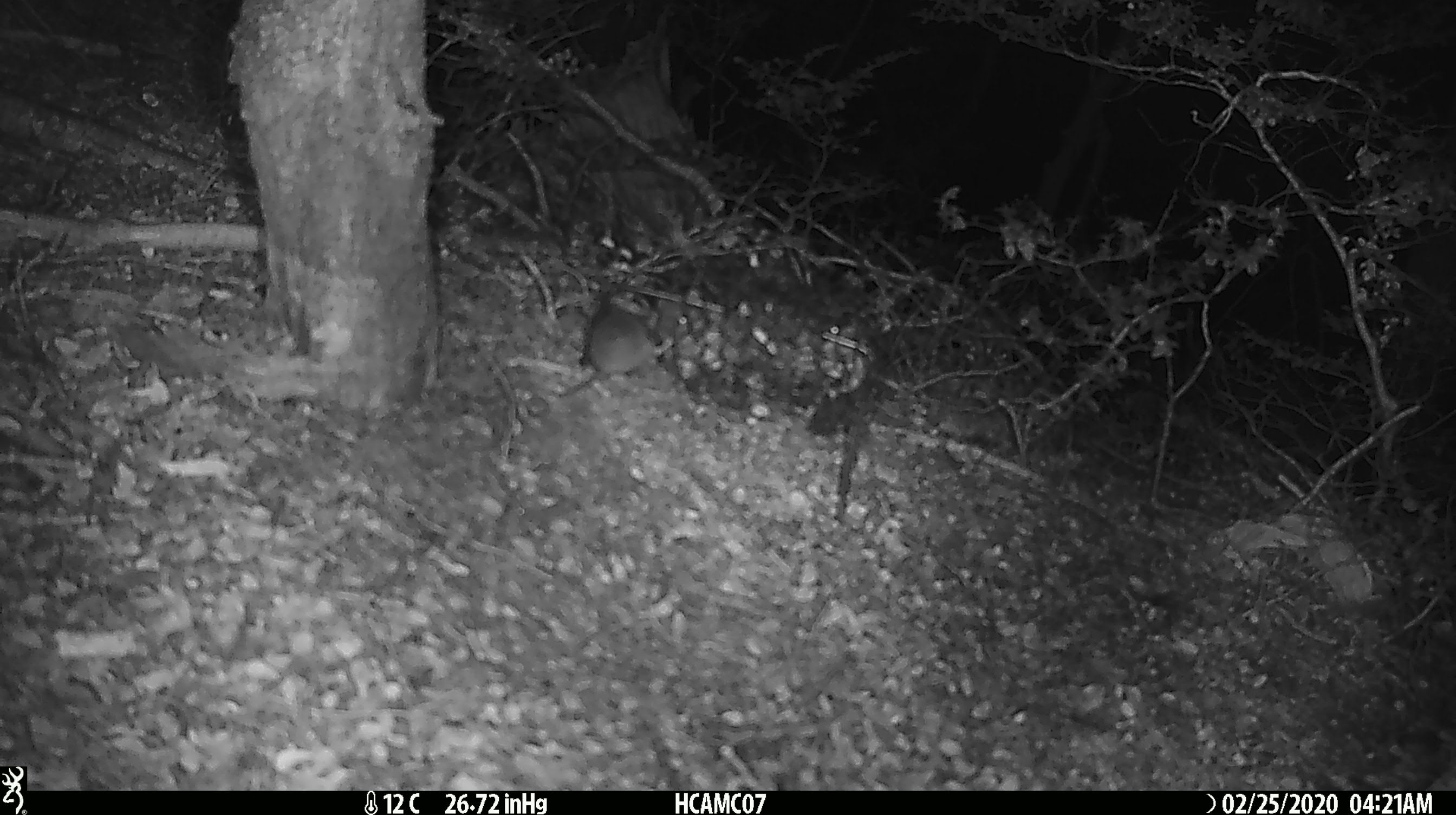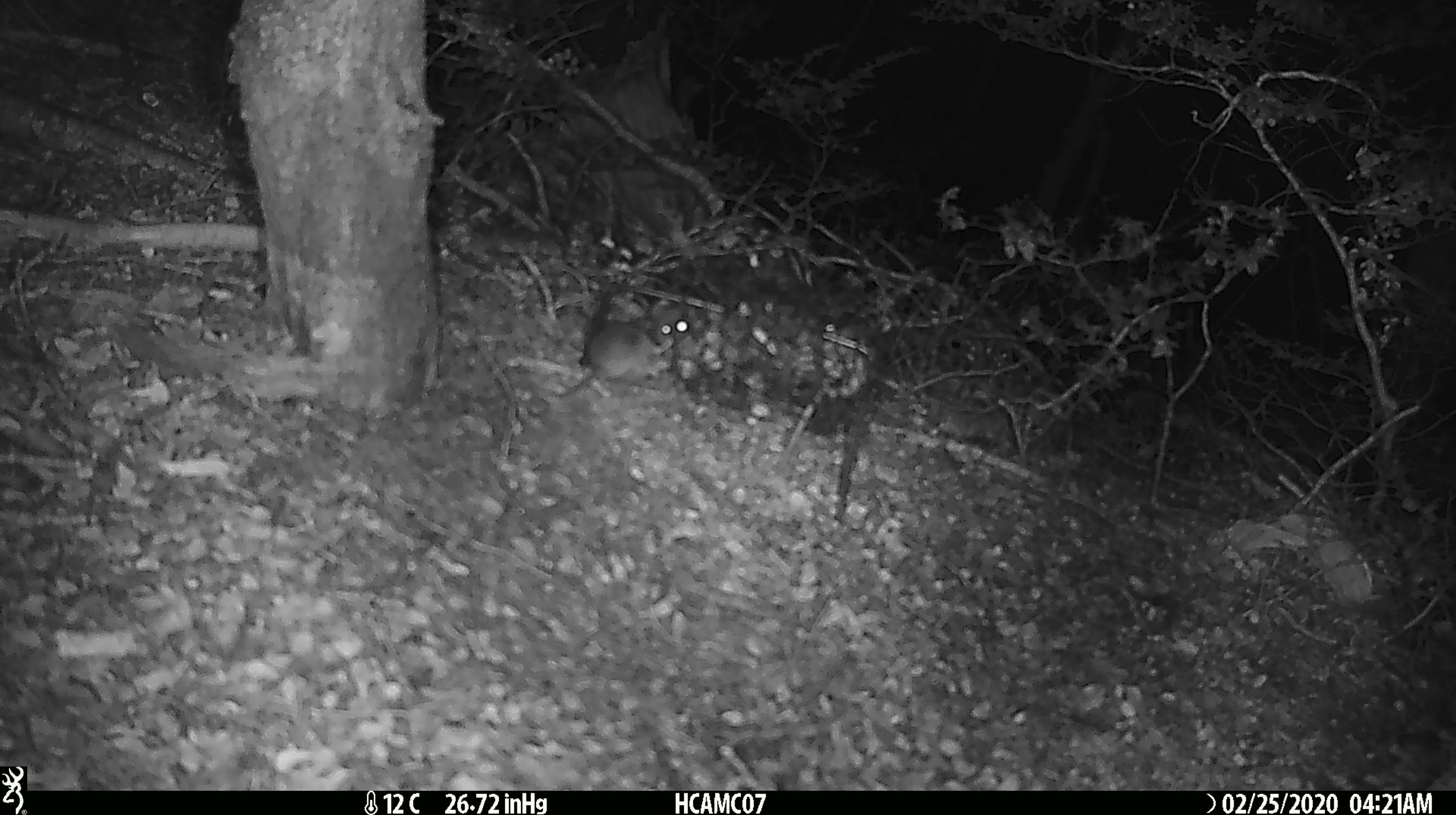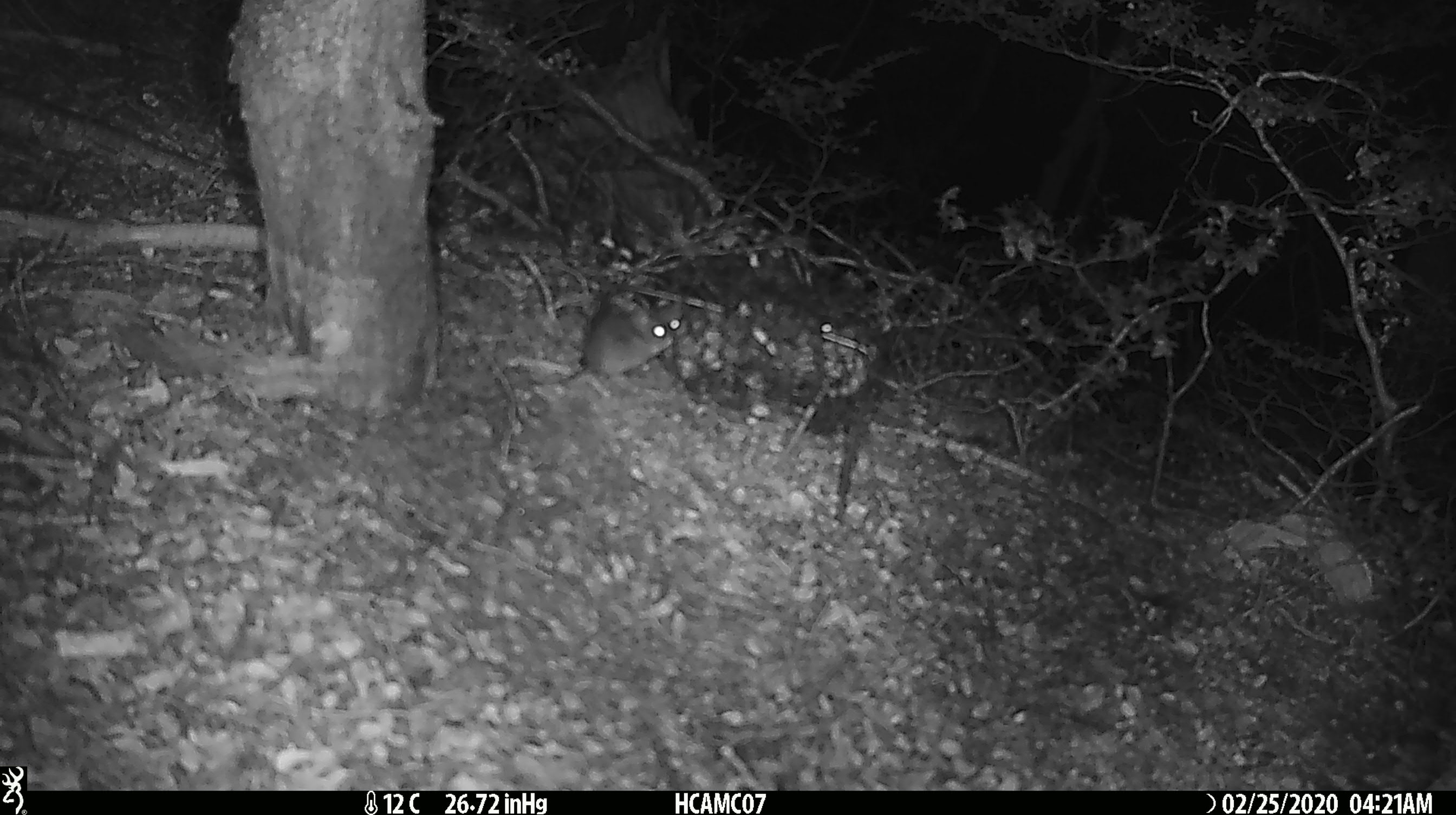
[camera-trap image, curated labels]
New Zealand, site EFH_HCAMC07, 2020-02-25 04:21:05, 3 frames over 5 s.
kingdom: Animalia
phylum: Chordata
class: Mammalia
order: Rodentia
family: Muridae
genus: Mus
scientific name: Mus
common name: mouse